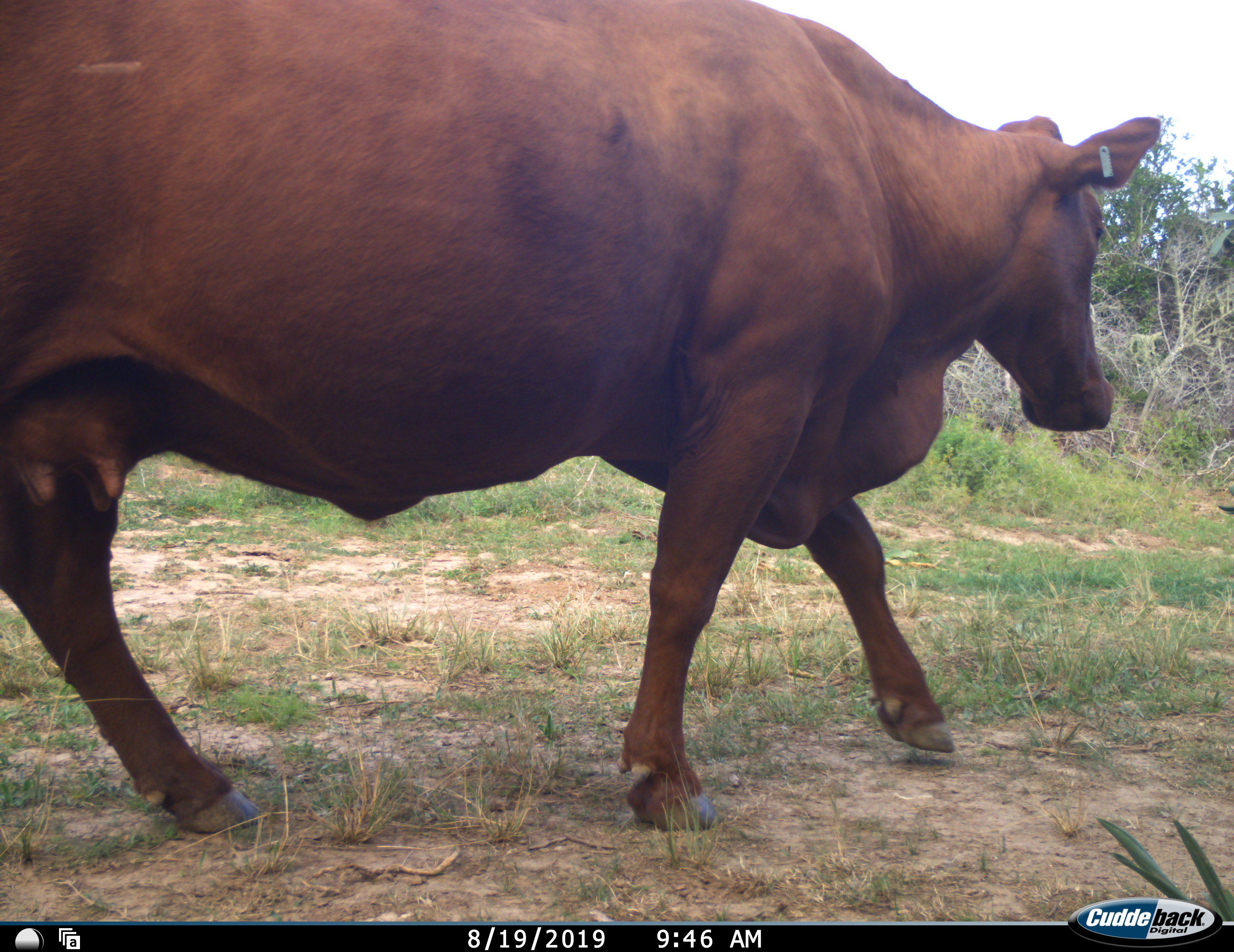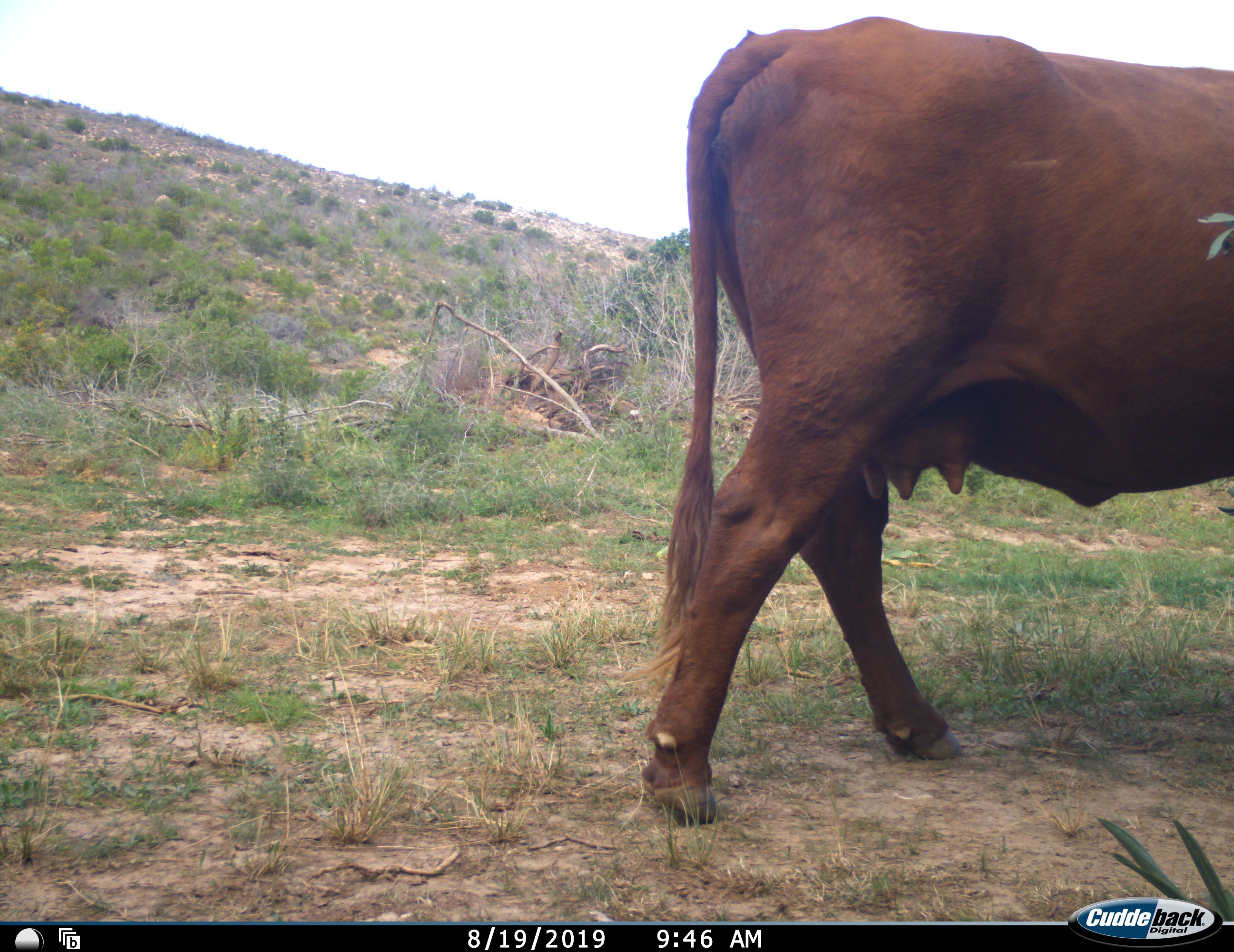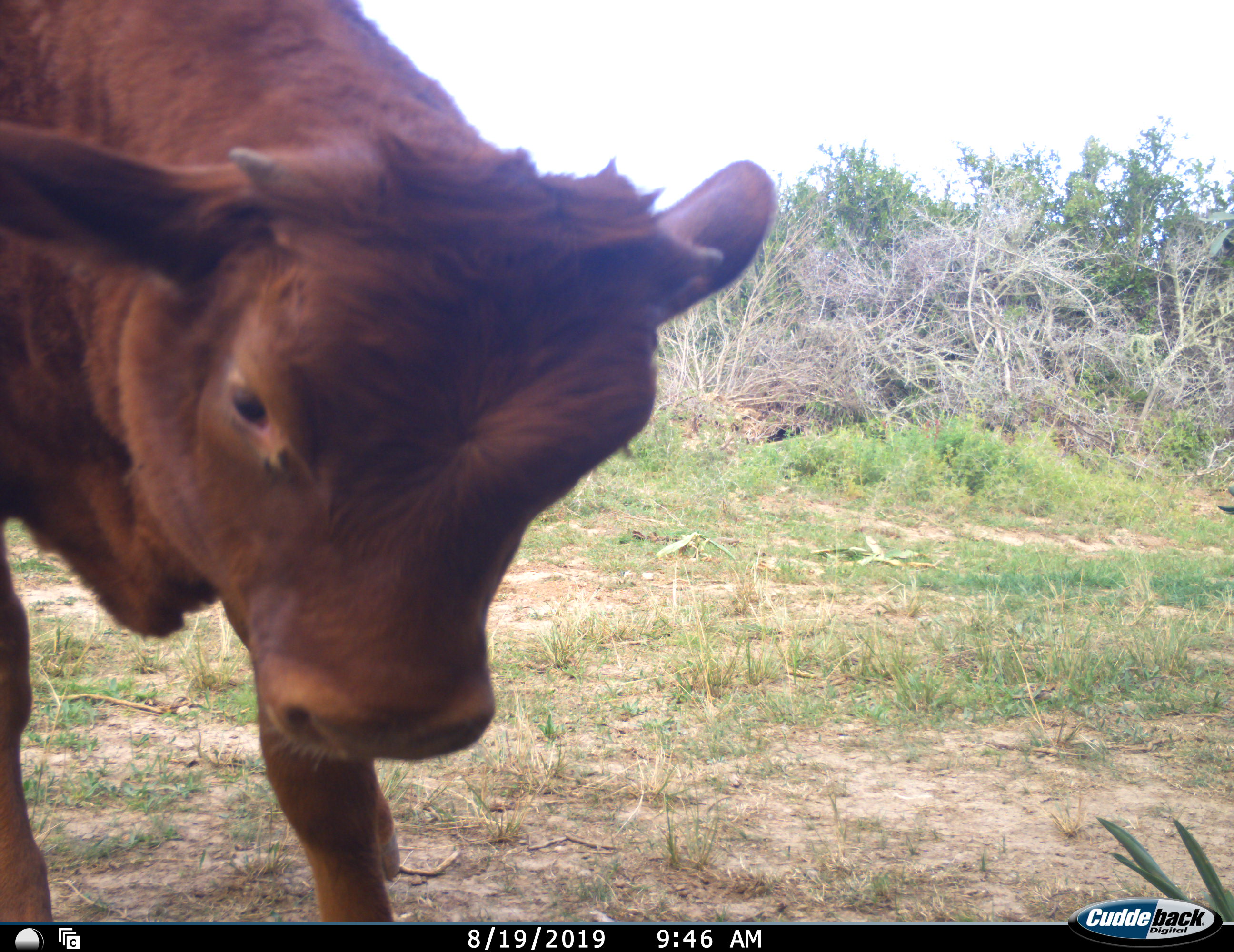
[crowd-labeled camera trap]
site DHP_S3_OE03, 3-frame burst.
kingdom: Animalia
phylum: Chordata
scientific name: Vertebrata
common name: domestic animal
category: domesticanimal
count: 1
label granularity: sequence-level